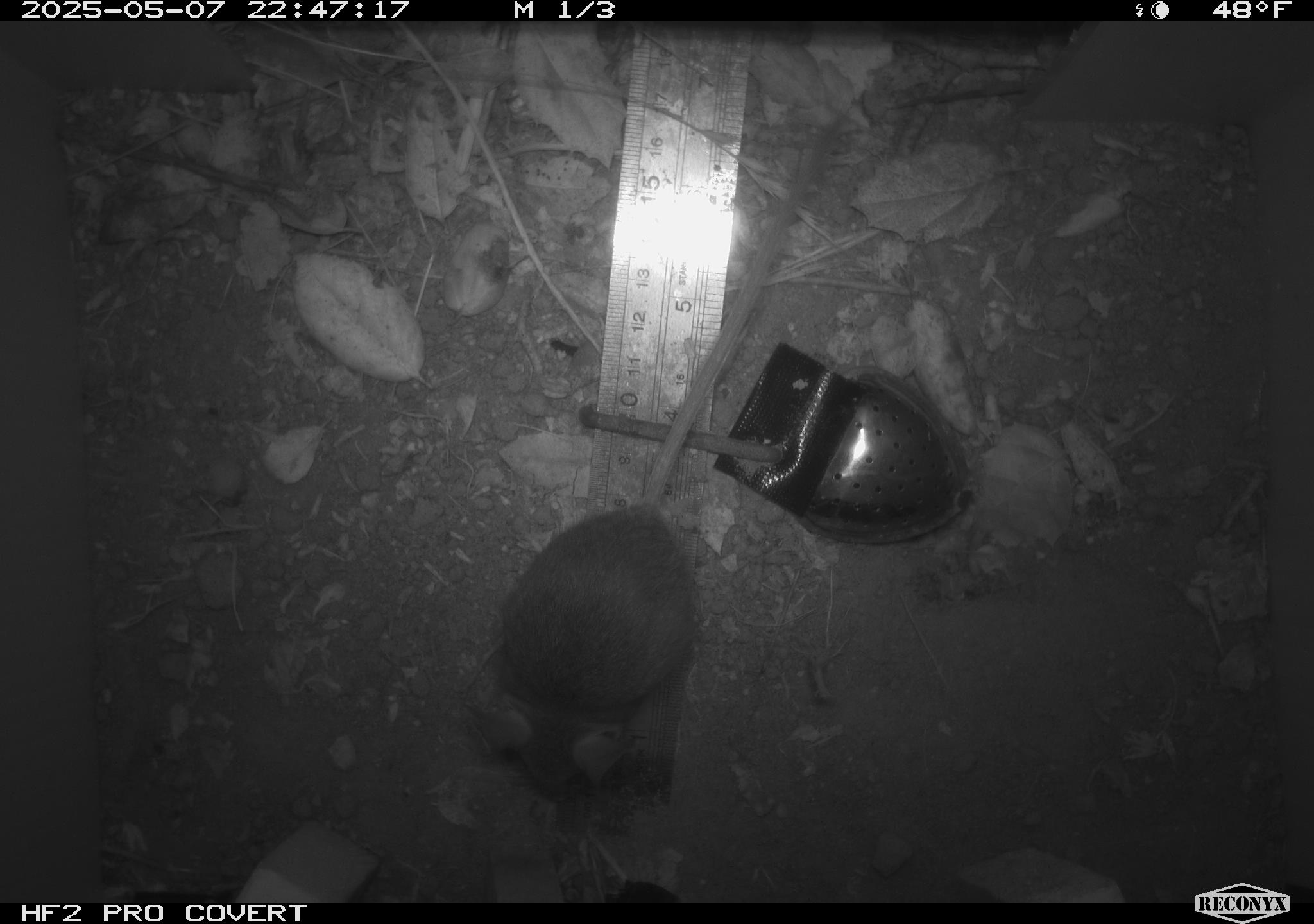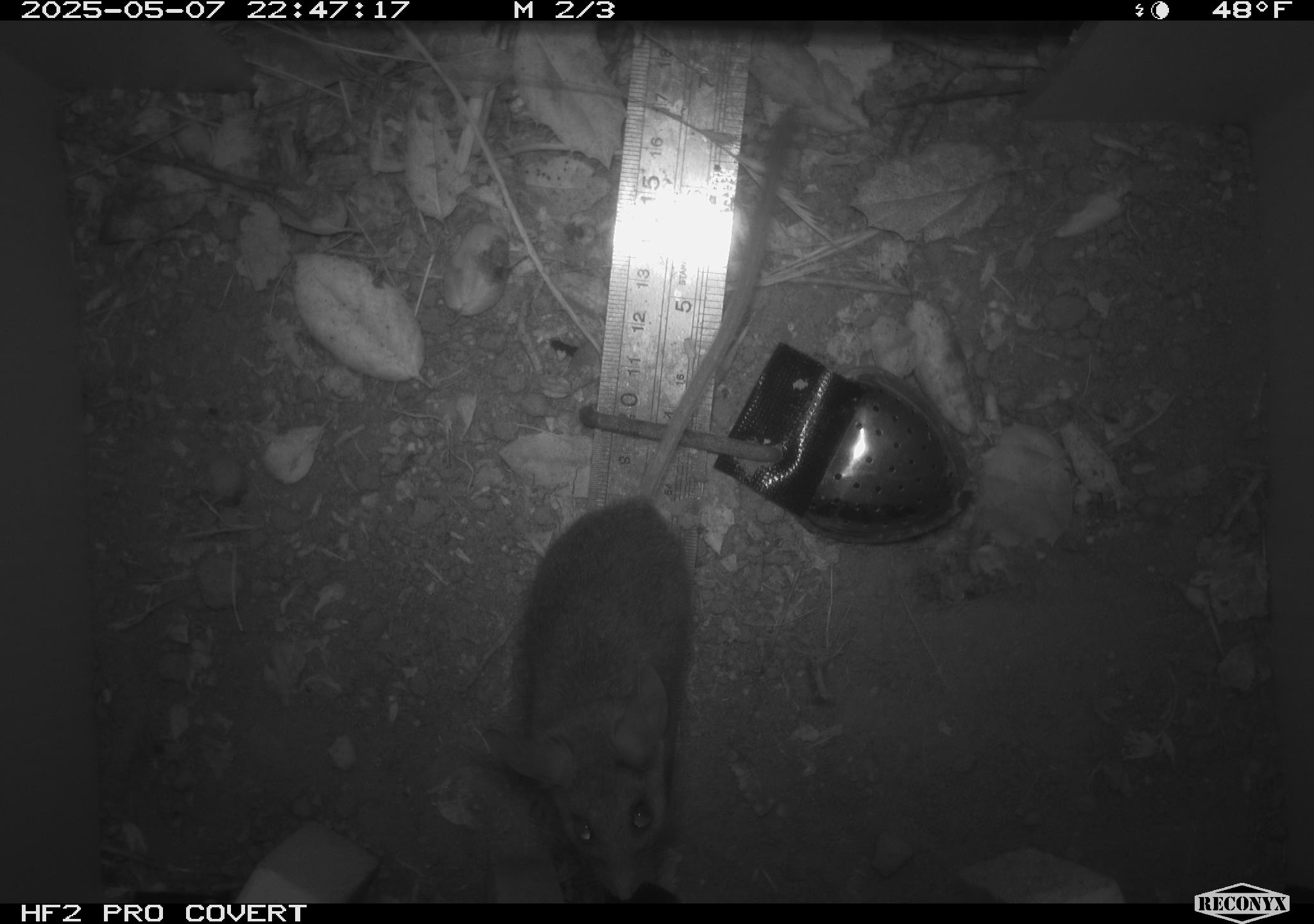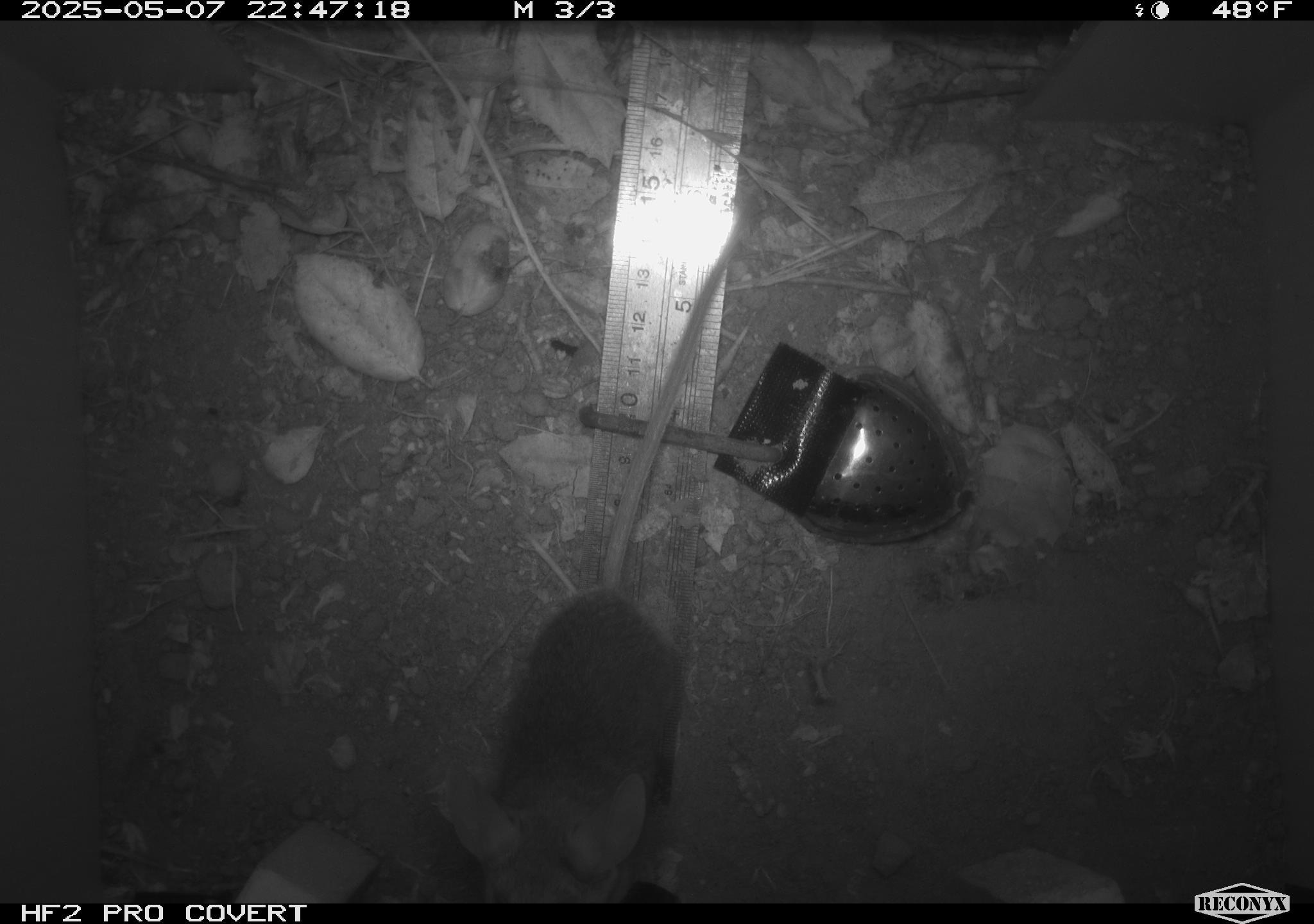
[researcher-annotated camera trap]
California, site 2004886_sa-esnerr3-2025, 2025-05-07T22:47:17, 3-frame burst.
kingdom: Animalia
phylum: Chordata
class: Mammalia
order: Rodentia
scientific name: Rodentia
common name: rodent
Rodent (Rodentia).